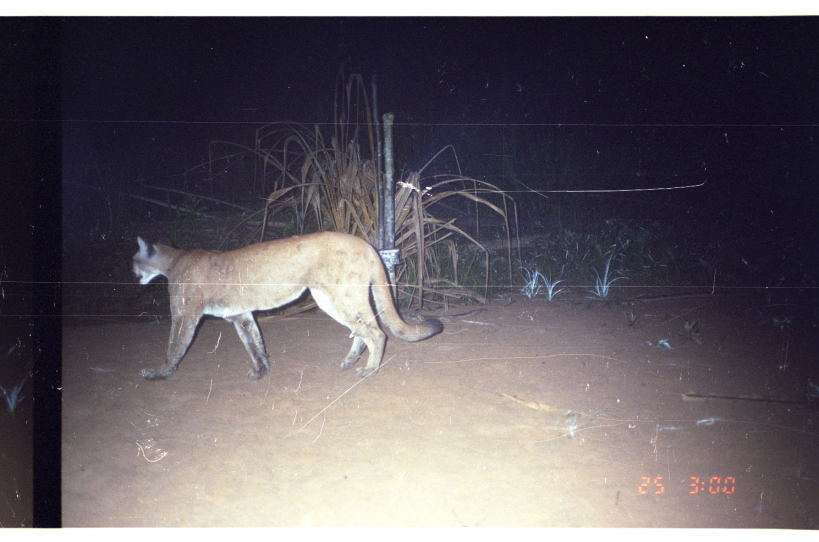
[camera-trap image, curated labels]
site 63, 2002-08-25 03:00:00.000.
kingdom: Animalia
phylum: Chordata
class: Mammalia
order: Carnivora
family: Felidae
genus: Puma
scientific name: Puma concolor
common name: mountain lion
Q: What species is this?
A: Puma concolor (mountain lion).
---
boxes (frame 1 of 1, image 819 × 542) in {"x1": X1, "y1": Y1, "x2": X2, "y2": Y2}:
puma concolor: {"x1": 130, "y1": 231, "x2": 443, "y2": 380}